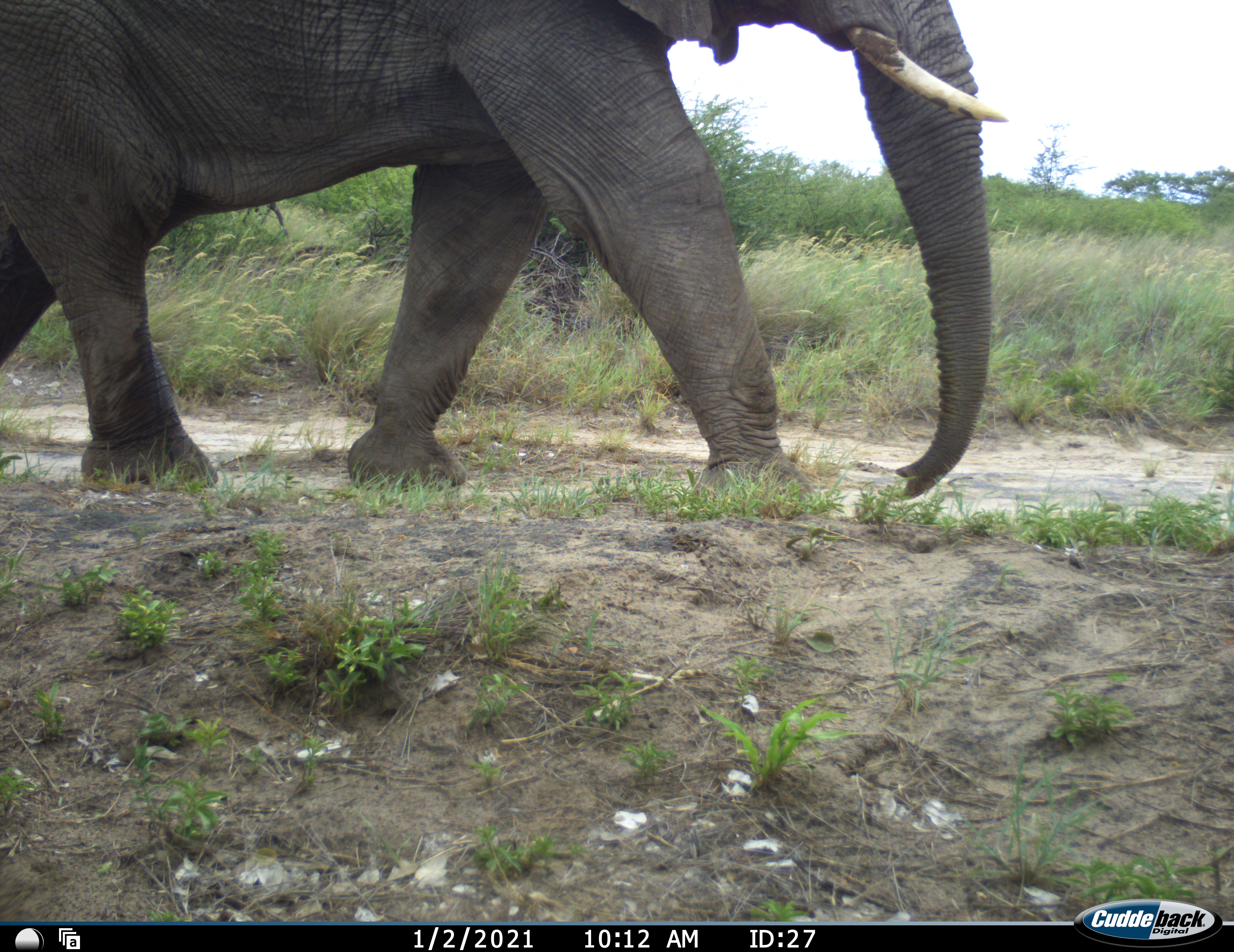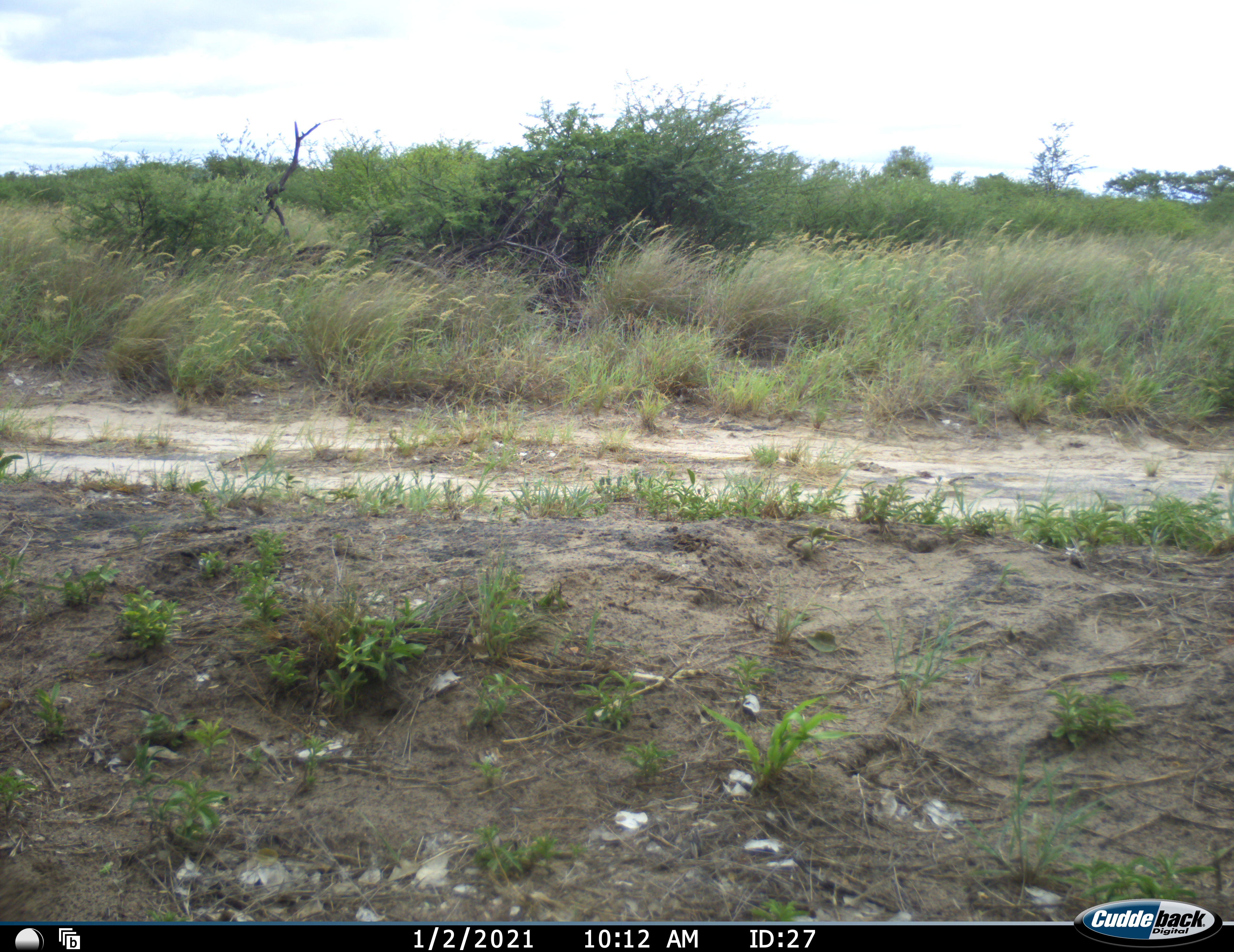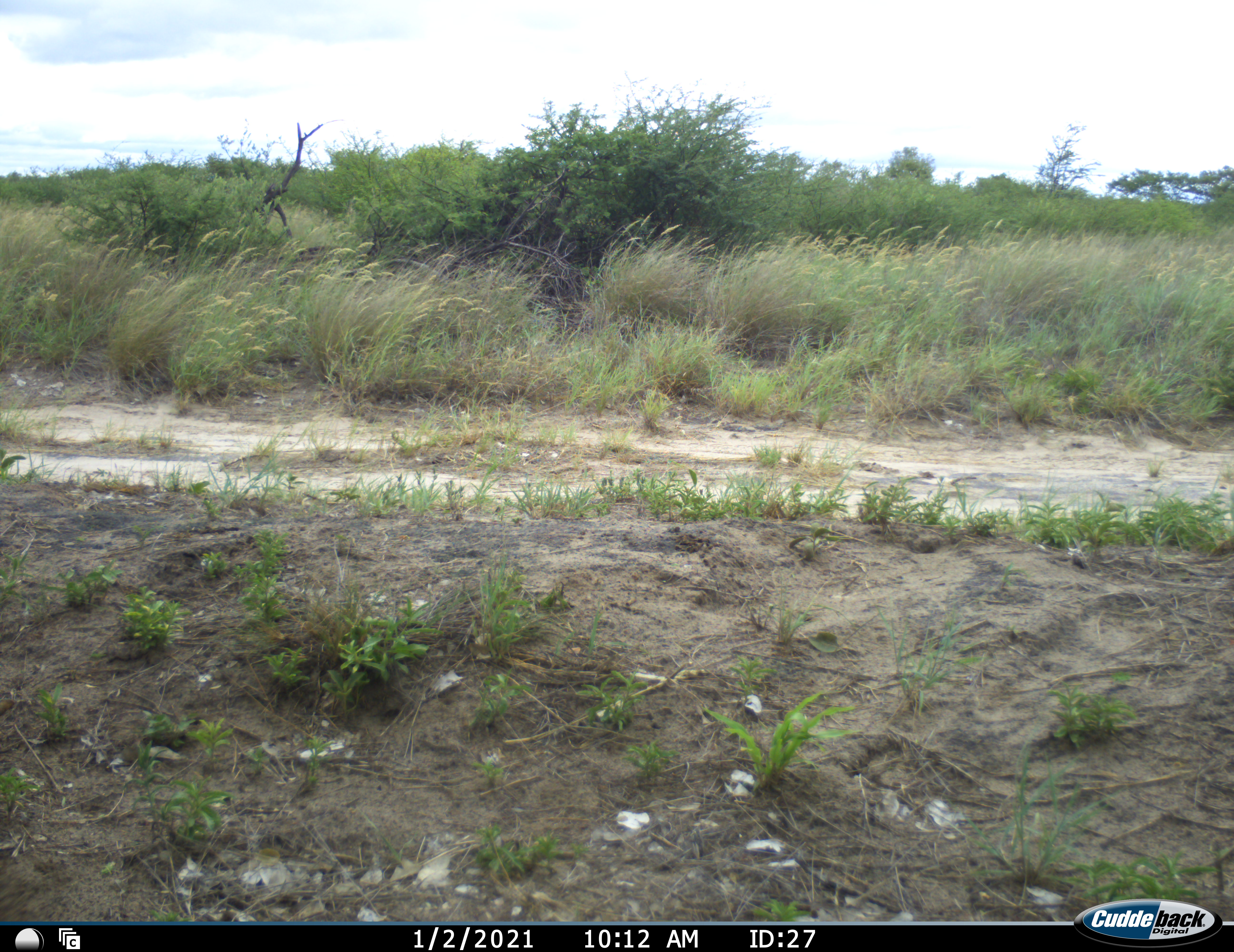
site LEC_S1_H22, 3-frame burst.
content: unidentified animal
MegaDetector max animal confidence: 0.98